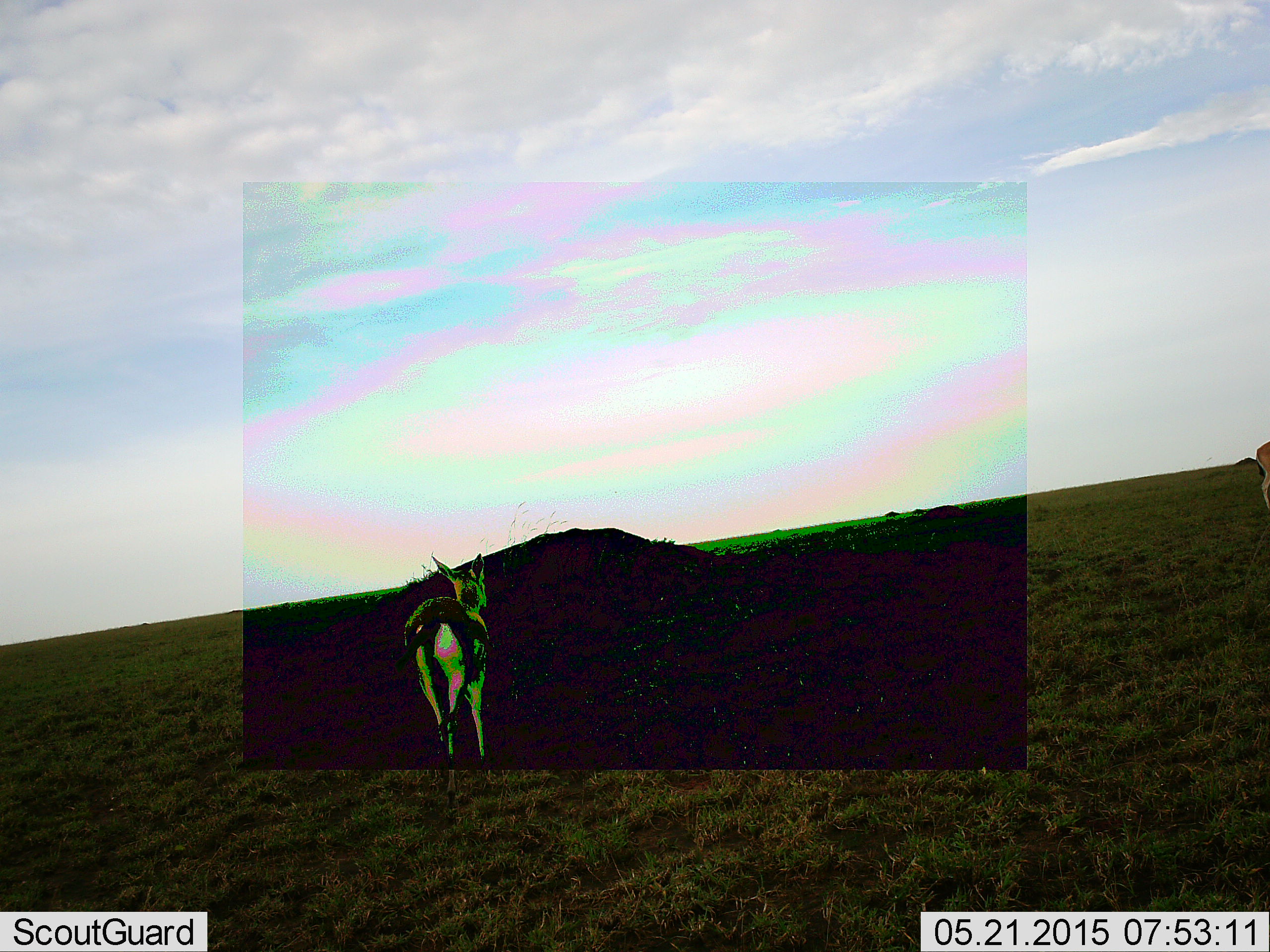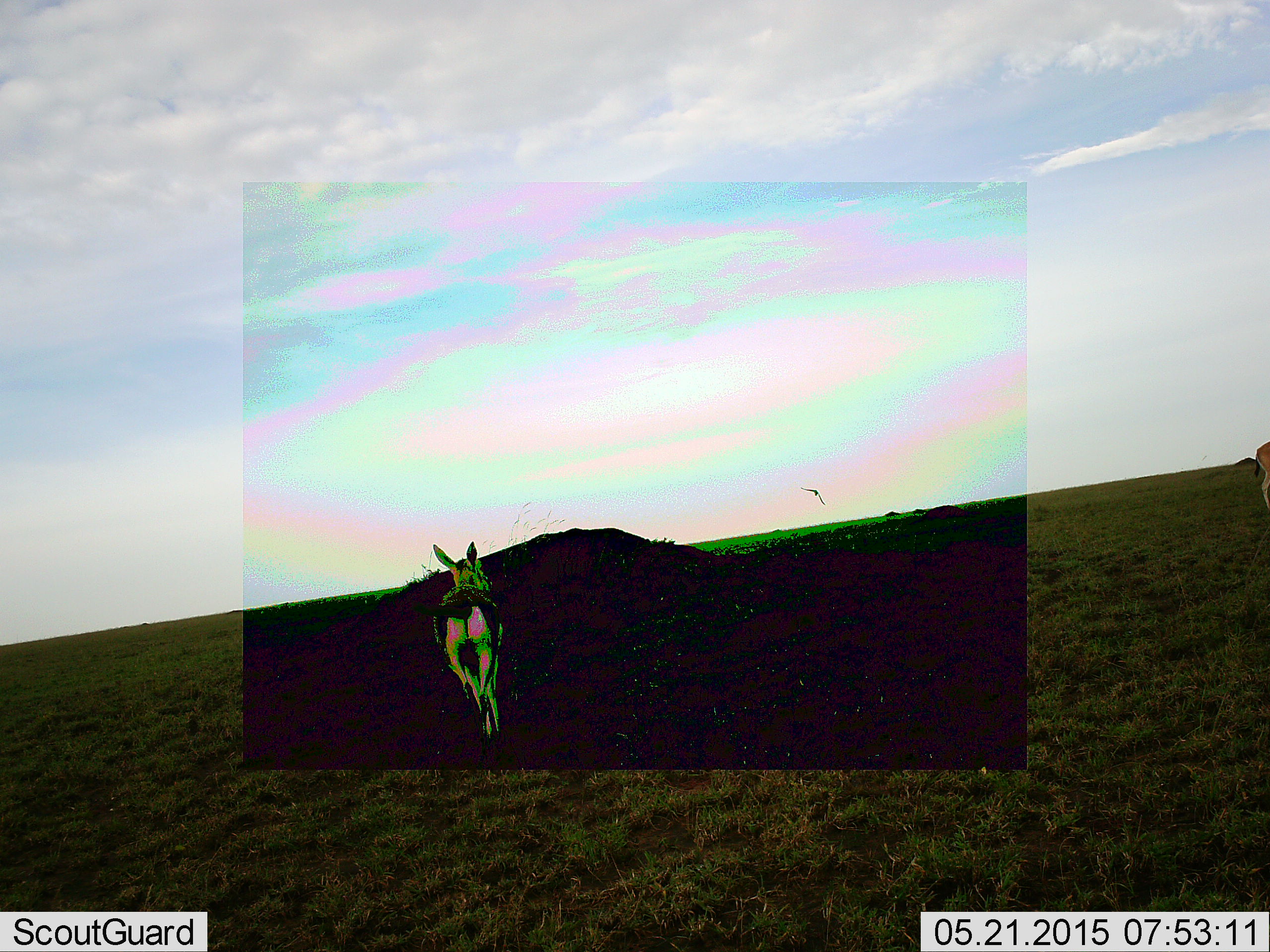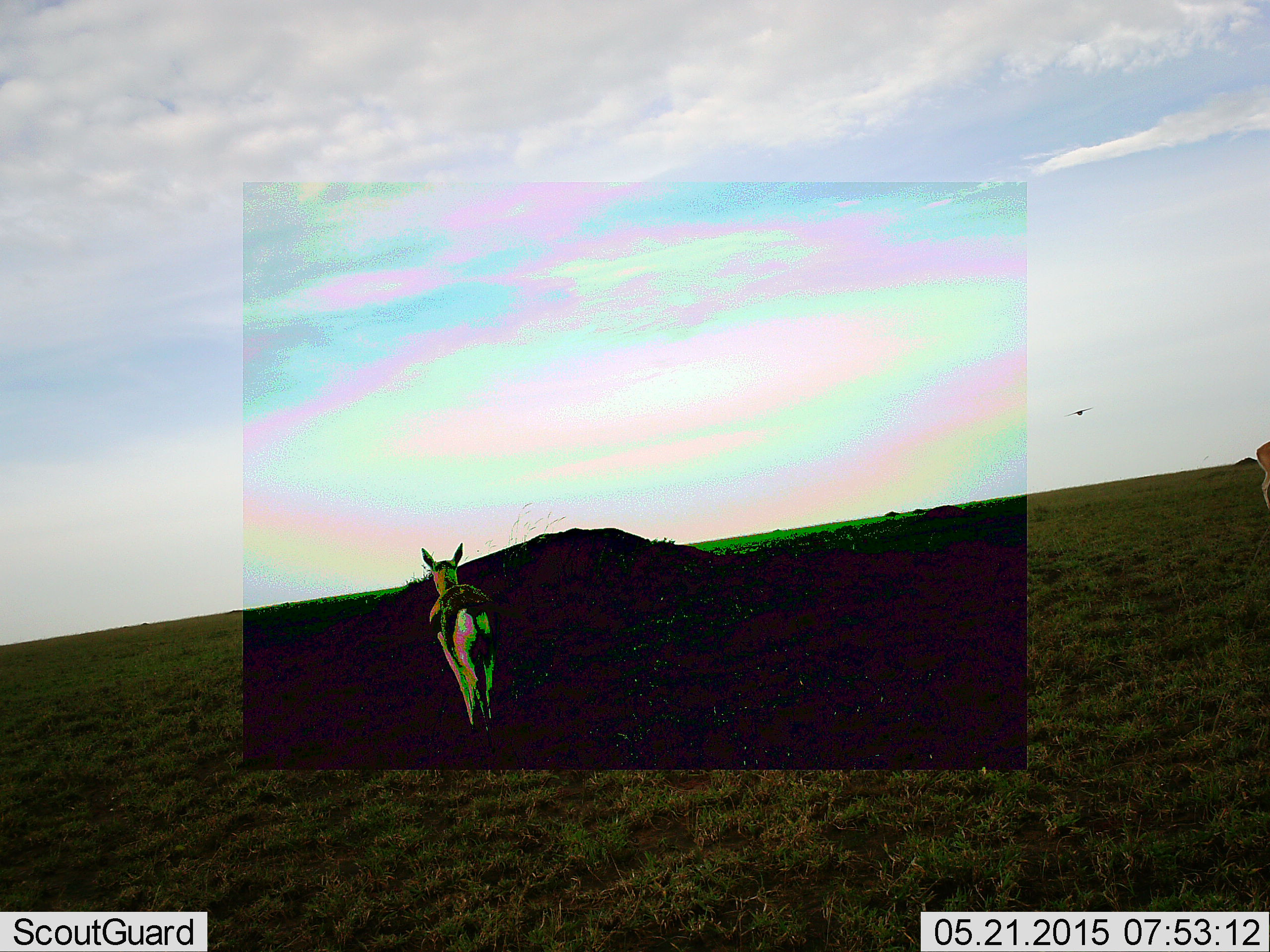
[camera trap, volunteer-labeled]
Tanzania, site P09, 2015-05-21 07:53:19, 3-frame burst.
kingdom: Animalia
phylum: Chordata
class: Mammalia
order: Artiodactyla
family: Bovidae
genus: Eudorcas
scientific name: Eudorcas thomsonii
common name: thomson's gazelle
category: gazellethomsons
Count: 1.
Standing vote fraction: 30%.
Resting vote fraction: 0%.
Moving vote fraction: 100%.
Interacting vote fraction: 0%.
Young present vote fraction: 0%.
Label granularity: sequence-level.